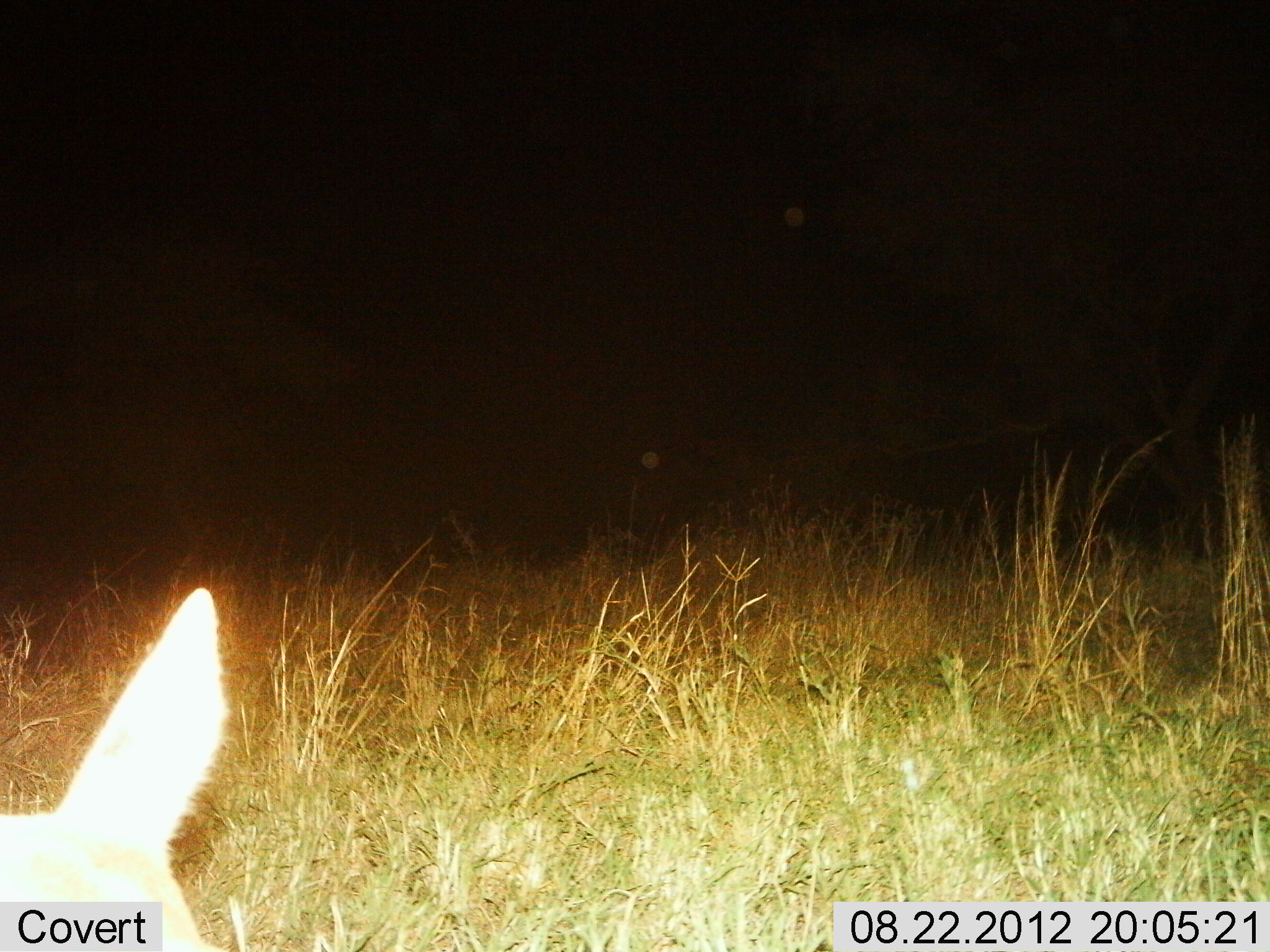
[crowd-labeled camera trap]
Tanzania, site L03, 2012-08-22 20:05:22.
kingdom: Animalia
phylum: Chordata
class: Mammalia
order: Artiodactyla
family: Bovidae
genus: Redunca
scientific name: Redunca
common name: reedbuck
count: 1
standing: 80%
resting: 20%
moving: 0%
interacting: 0%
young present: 0%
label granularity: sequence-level